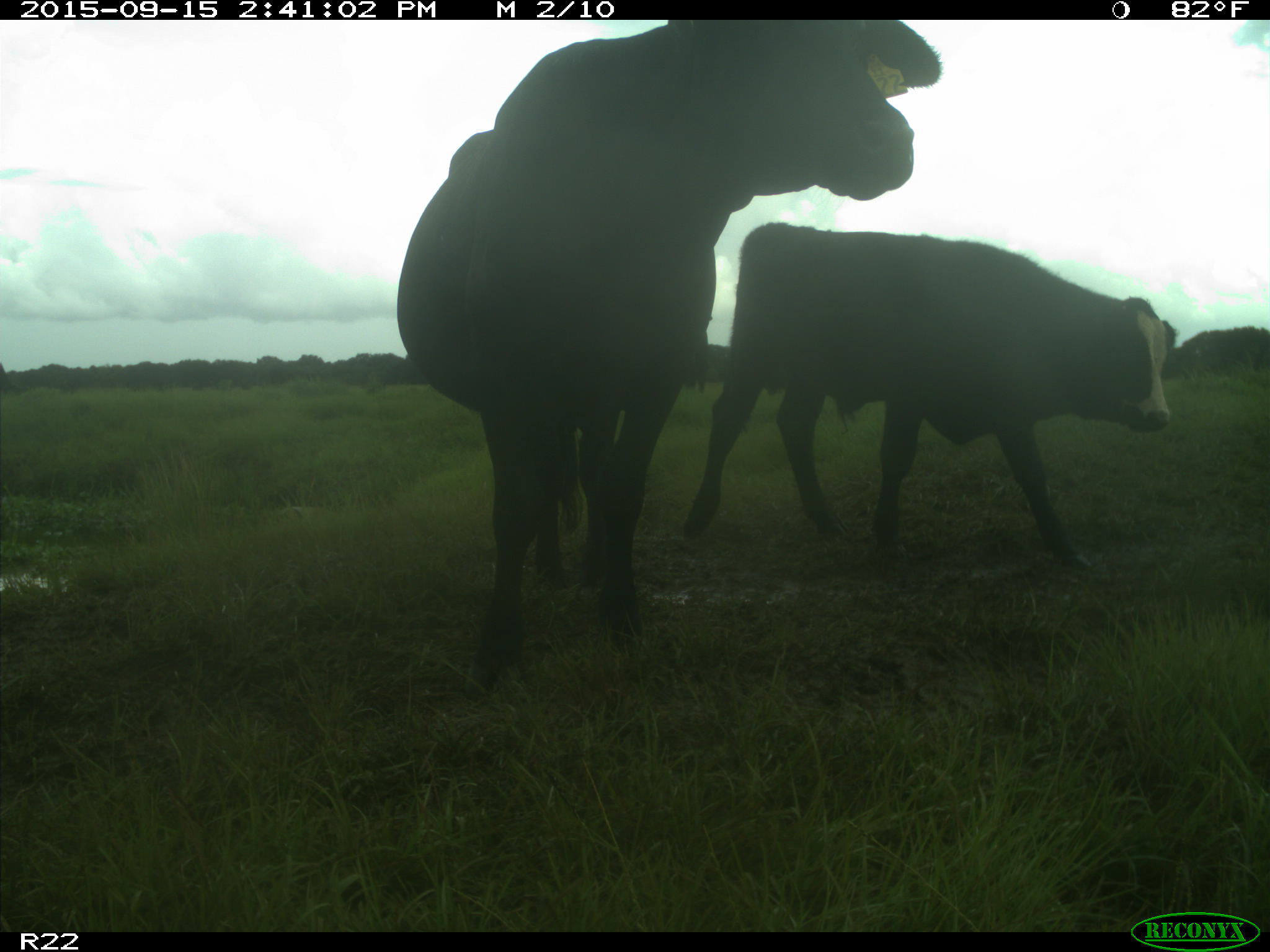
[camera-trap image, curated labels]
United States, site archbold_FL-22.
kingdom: Animalia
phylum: Chordata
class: Mammalia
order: Artiodactyla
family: Bovidae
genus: Bos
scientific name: Bos taurus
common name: domestic cow